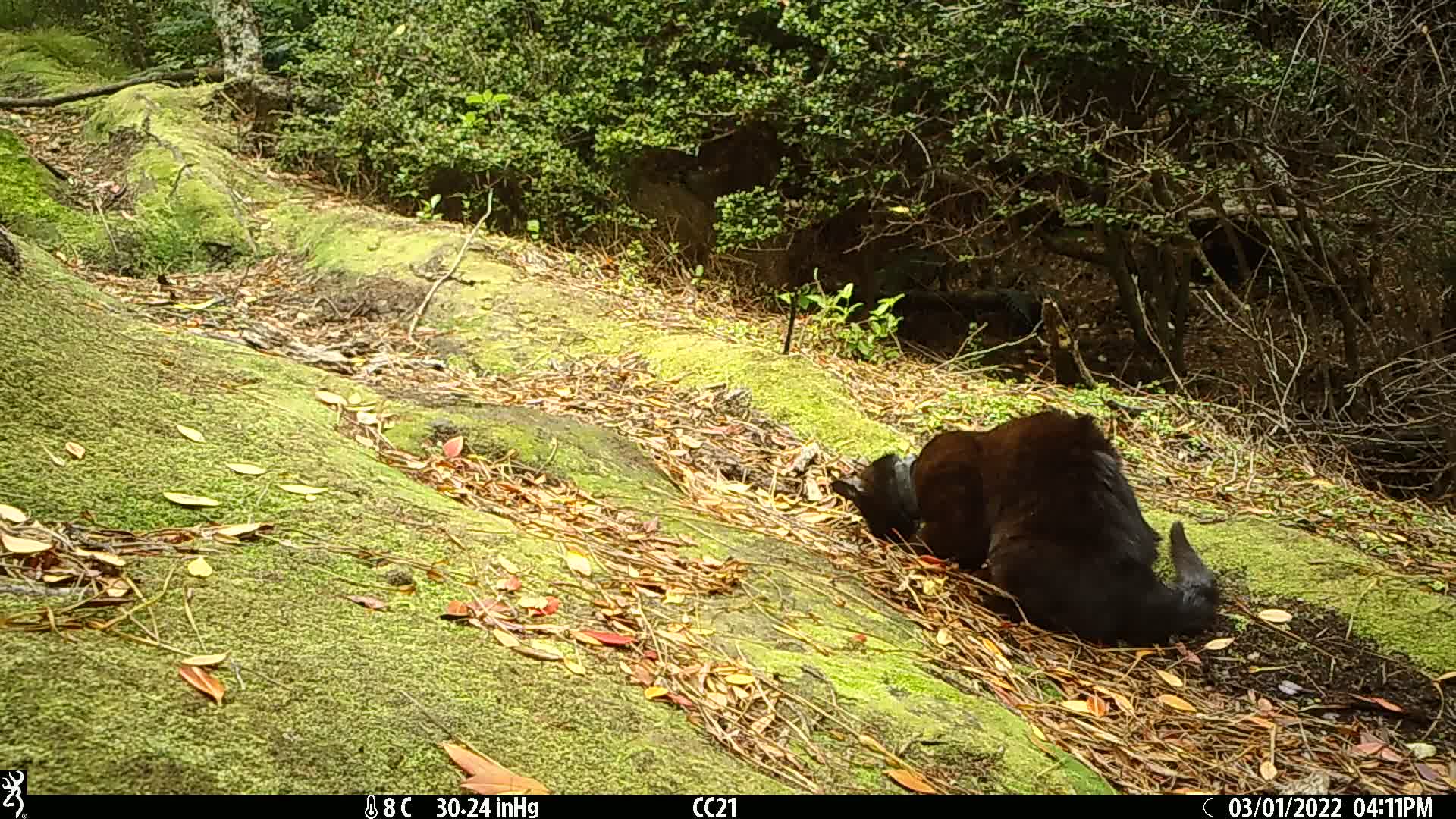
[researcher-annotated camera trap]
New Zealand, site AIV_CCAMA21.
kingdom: Animalia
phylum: Chordata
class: Mammalia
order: Carnivora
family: Felidae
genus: Felis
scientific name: Felis catus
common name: domestic cat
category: cat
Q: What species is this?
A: Cat (domestic cat) (Felis catus).